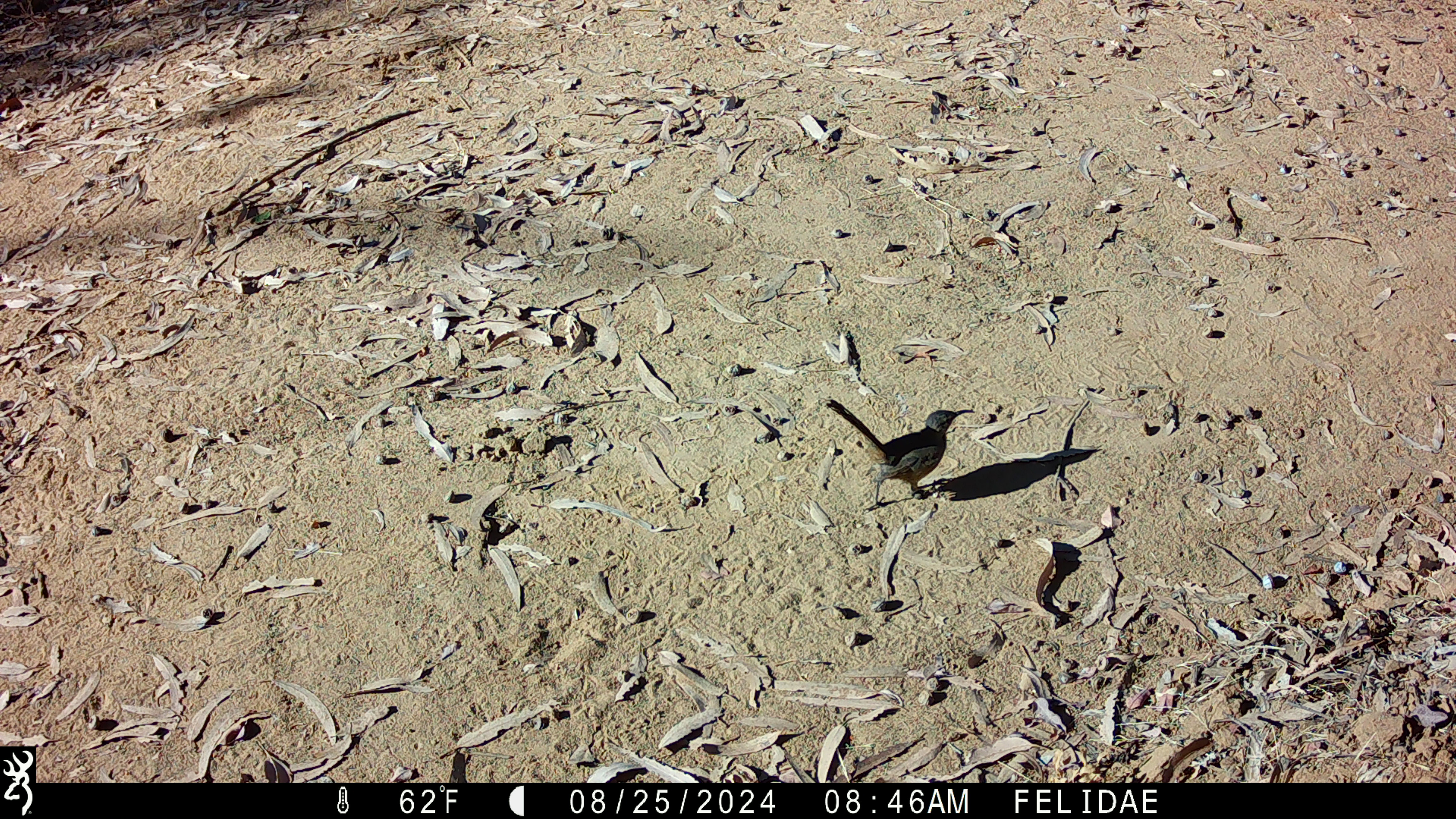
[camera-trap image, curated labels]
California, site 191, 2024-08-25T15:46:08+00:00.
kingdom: Animalia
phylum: Chordata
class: Aves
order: Passeriformes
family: Mimidae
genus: Toxostoma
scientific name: Toxostoma redivivum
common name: california thrasher